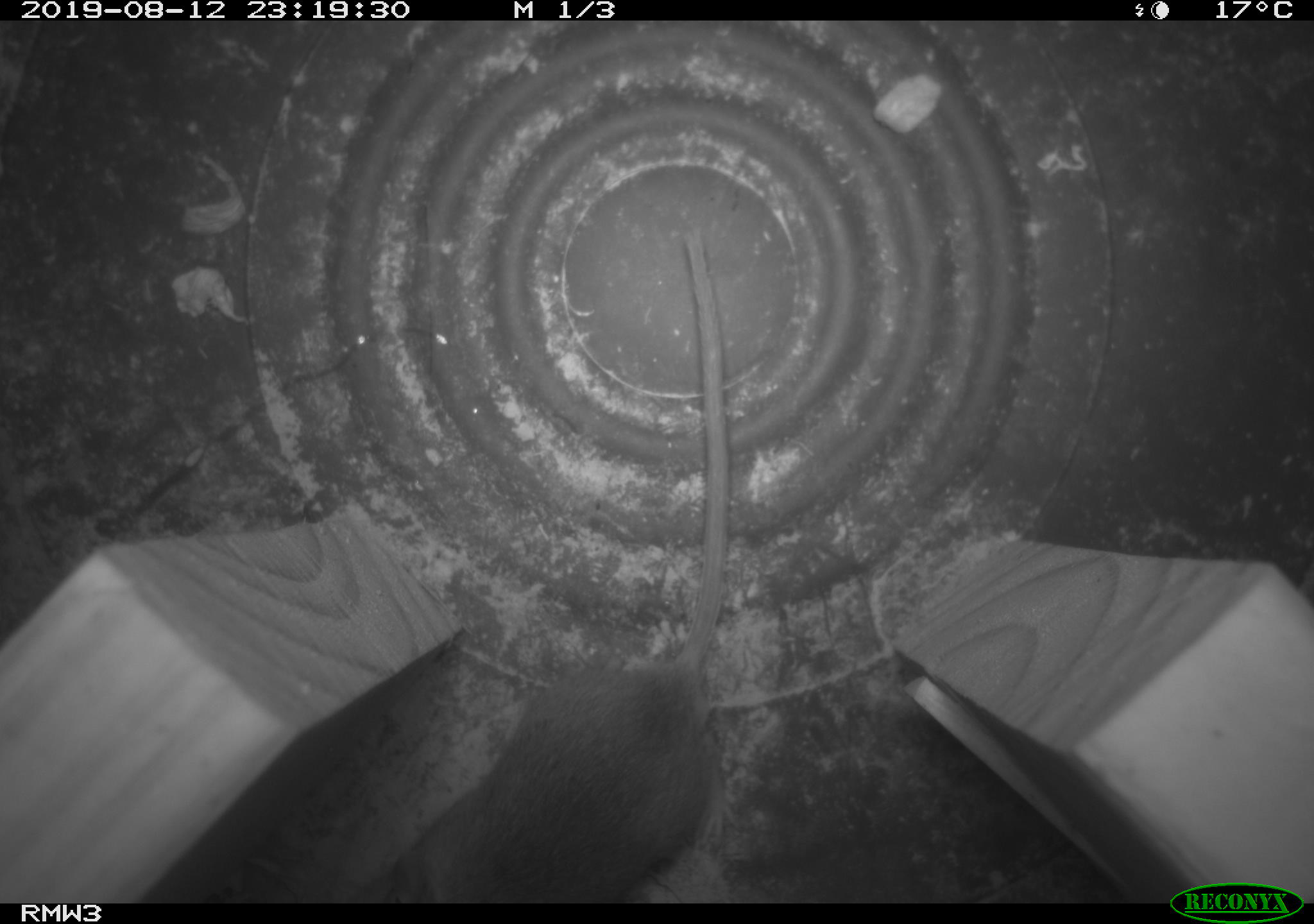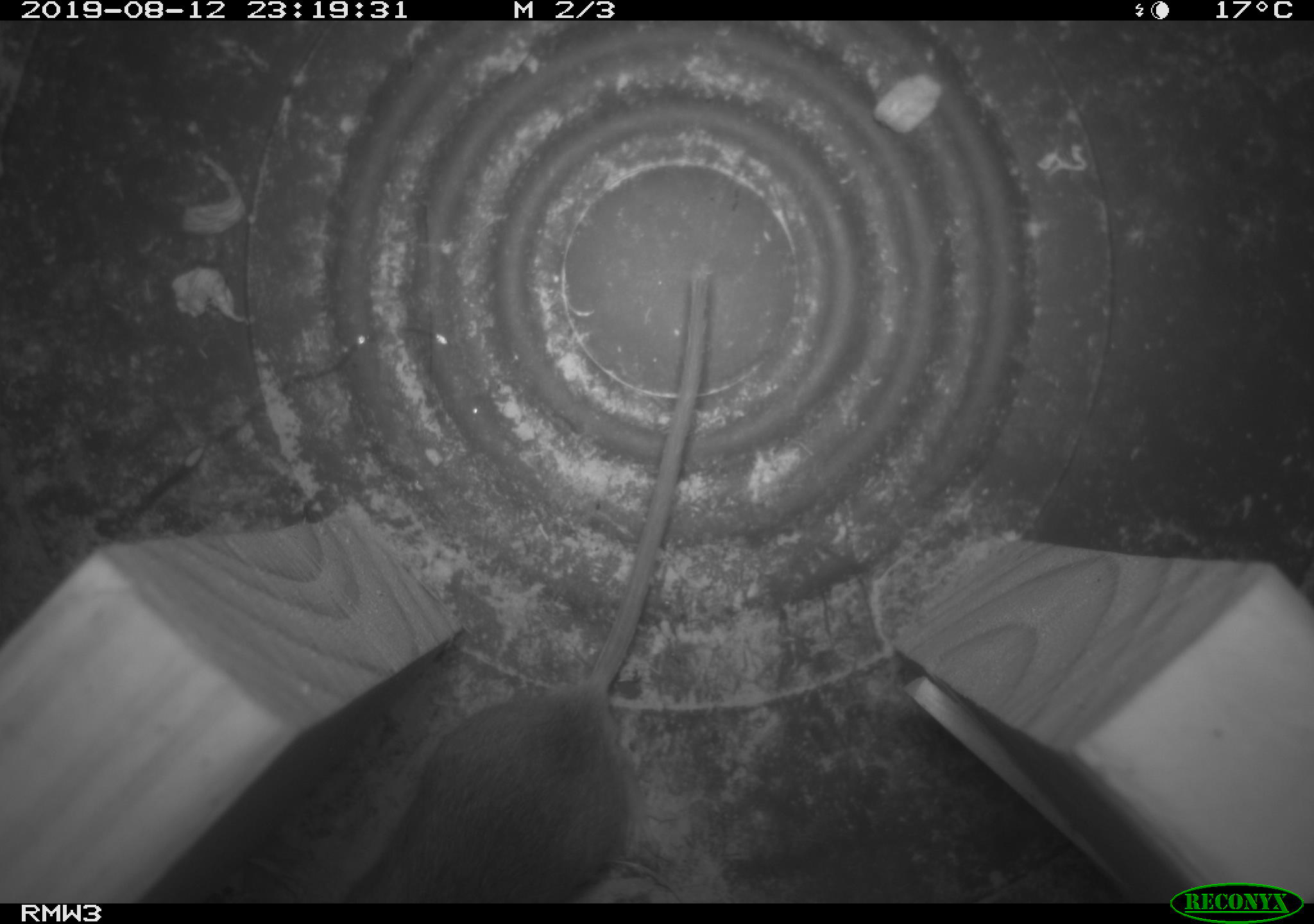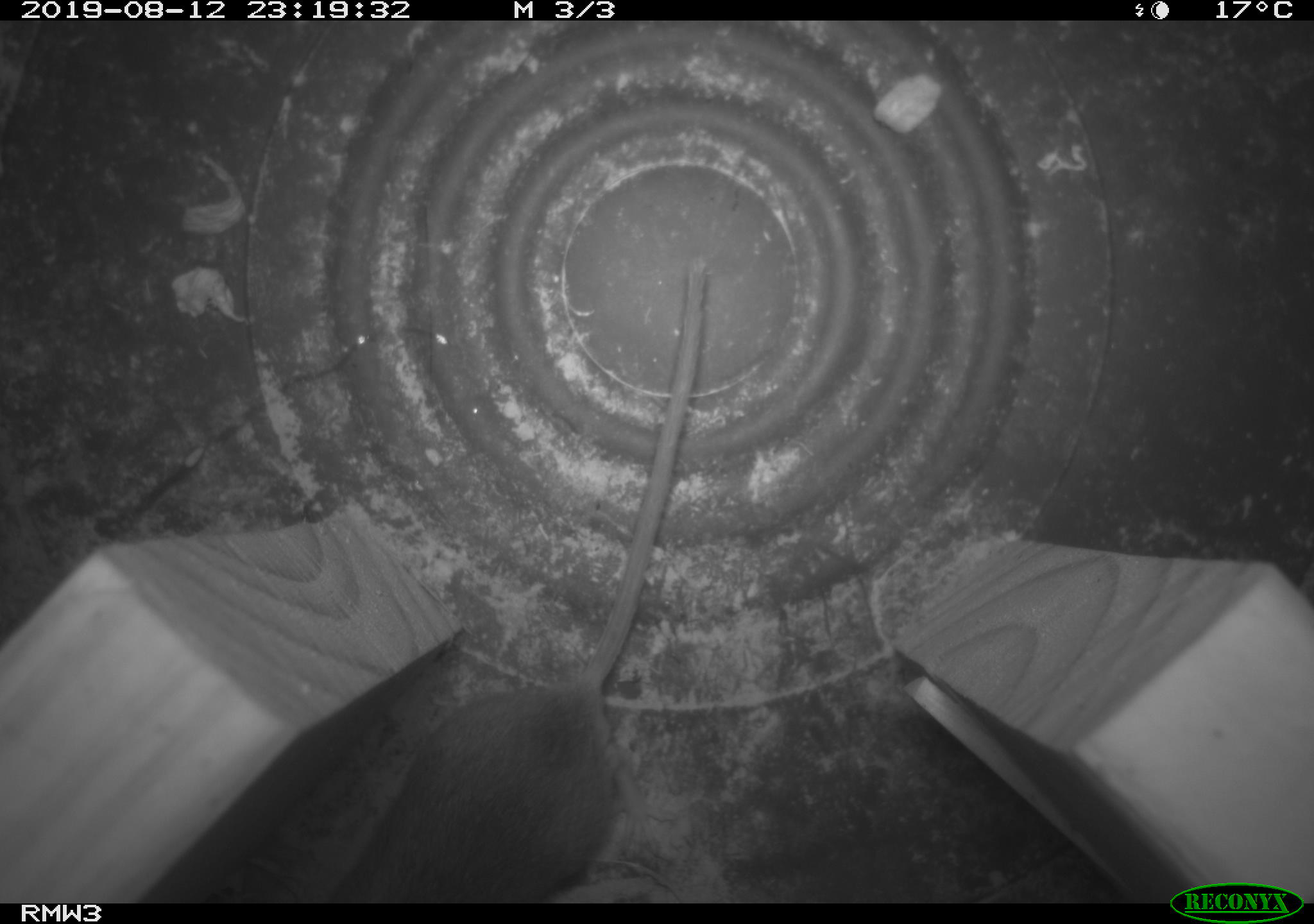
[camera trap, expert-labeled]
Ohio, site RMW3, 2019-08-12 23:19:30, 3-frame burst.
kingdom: Animalia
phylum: Chordata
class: Mammalia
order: Rodentia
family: Cricetidae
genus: Peromyscus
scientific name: Peromyscus leucopus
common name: white-footed mouse